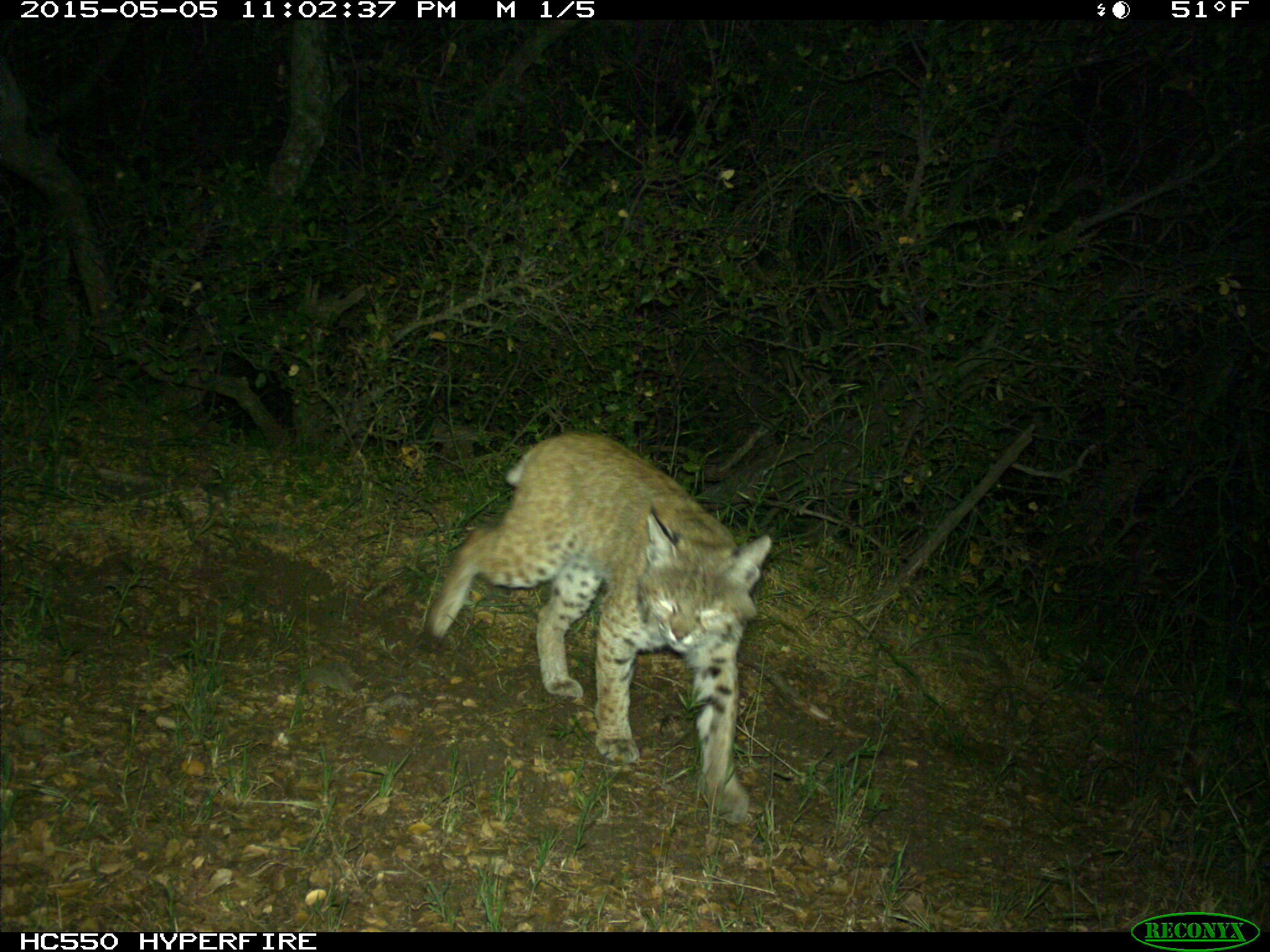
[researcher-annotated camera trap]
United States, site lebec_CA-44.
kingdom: Animalia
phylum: Chordata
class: Mammalia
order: Carnivora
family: Felidae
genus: Lynx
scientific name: Lynx rufus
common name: bobcat